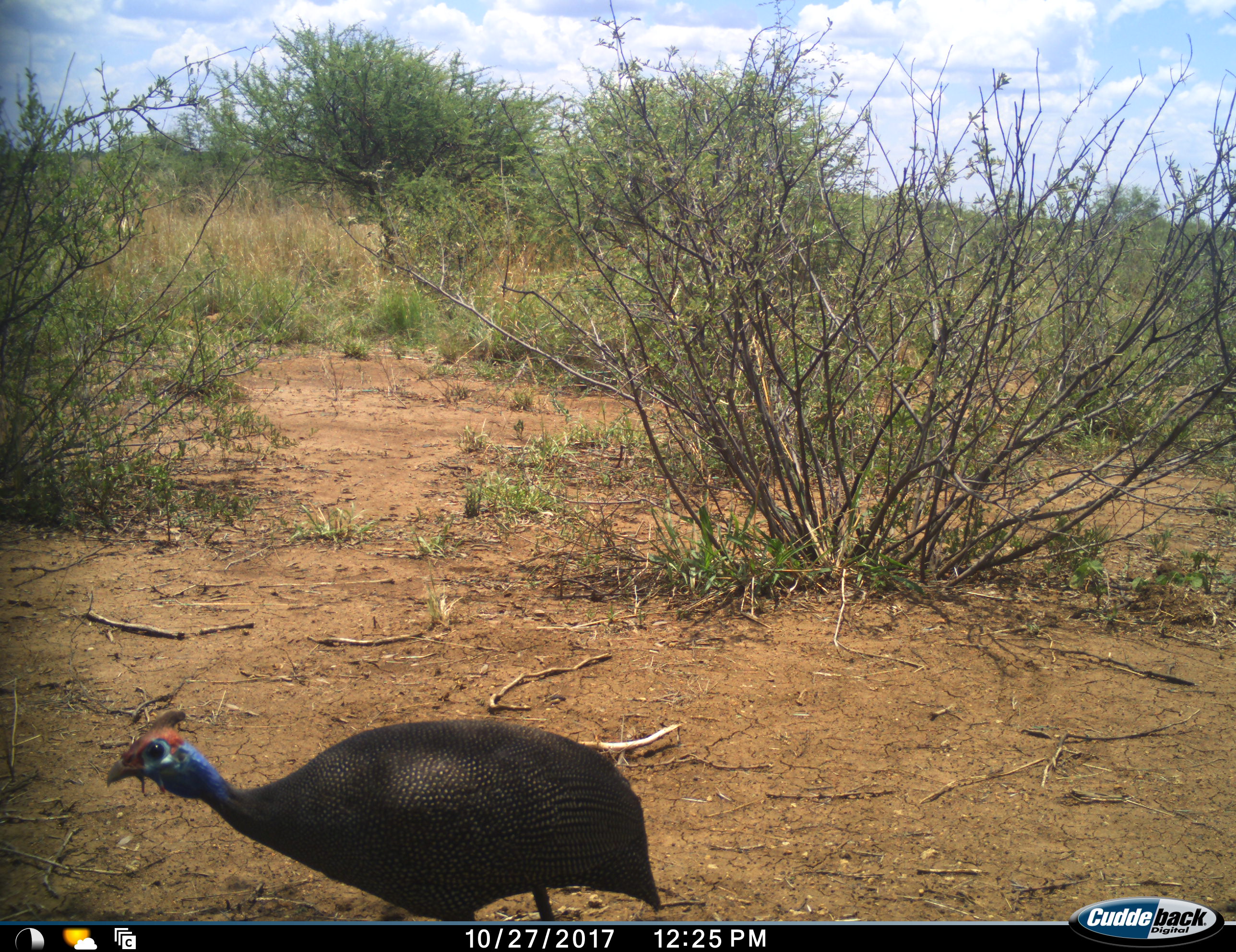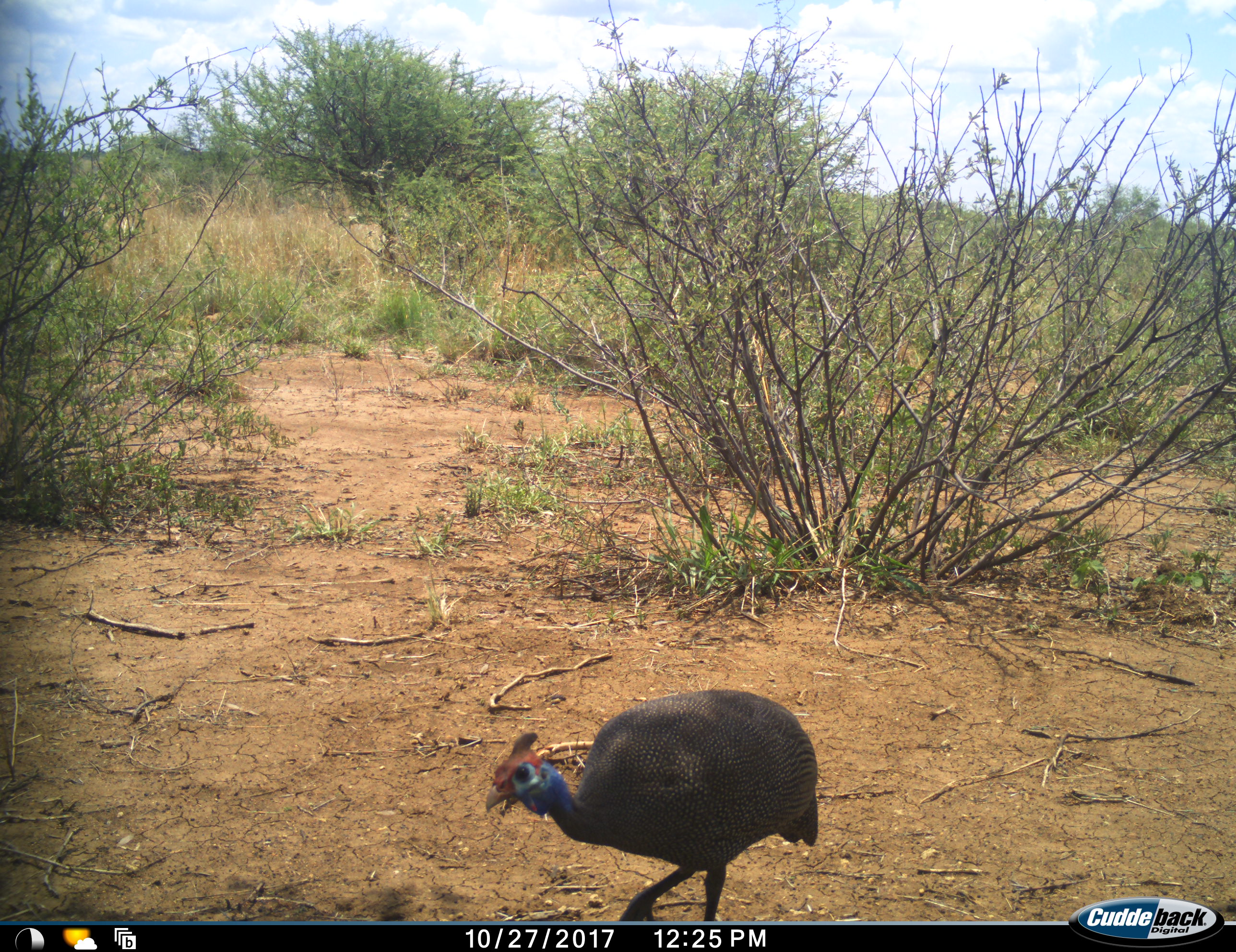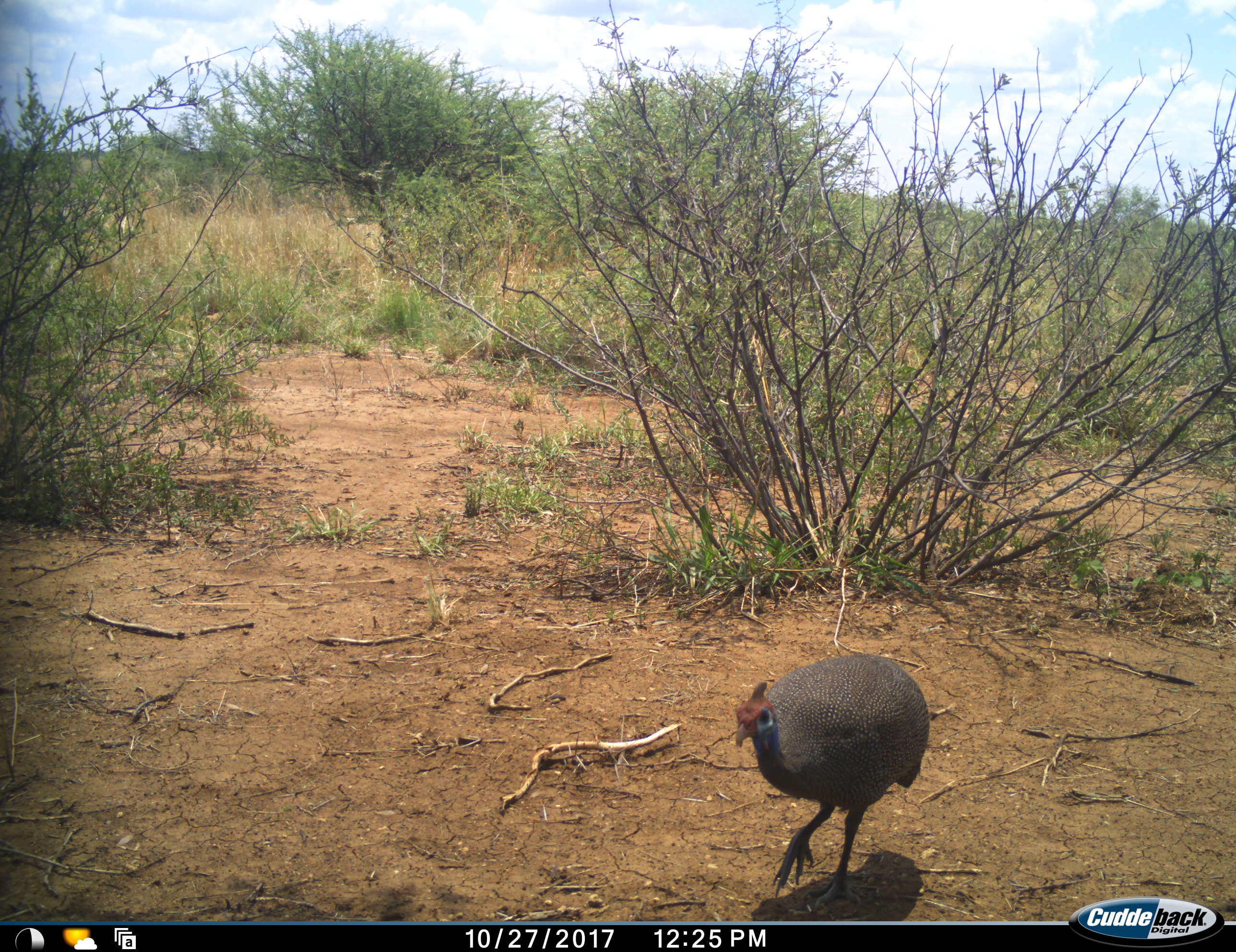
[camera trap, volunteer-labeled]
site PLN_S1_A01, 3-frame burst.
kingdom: Animalia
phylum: Chordata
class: Aves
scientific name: Aves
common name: bird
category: birdother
Birdother (bird) (Aves), count 1. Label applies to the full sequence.